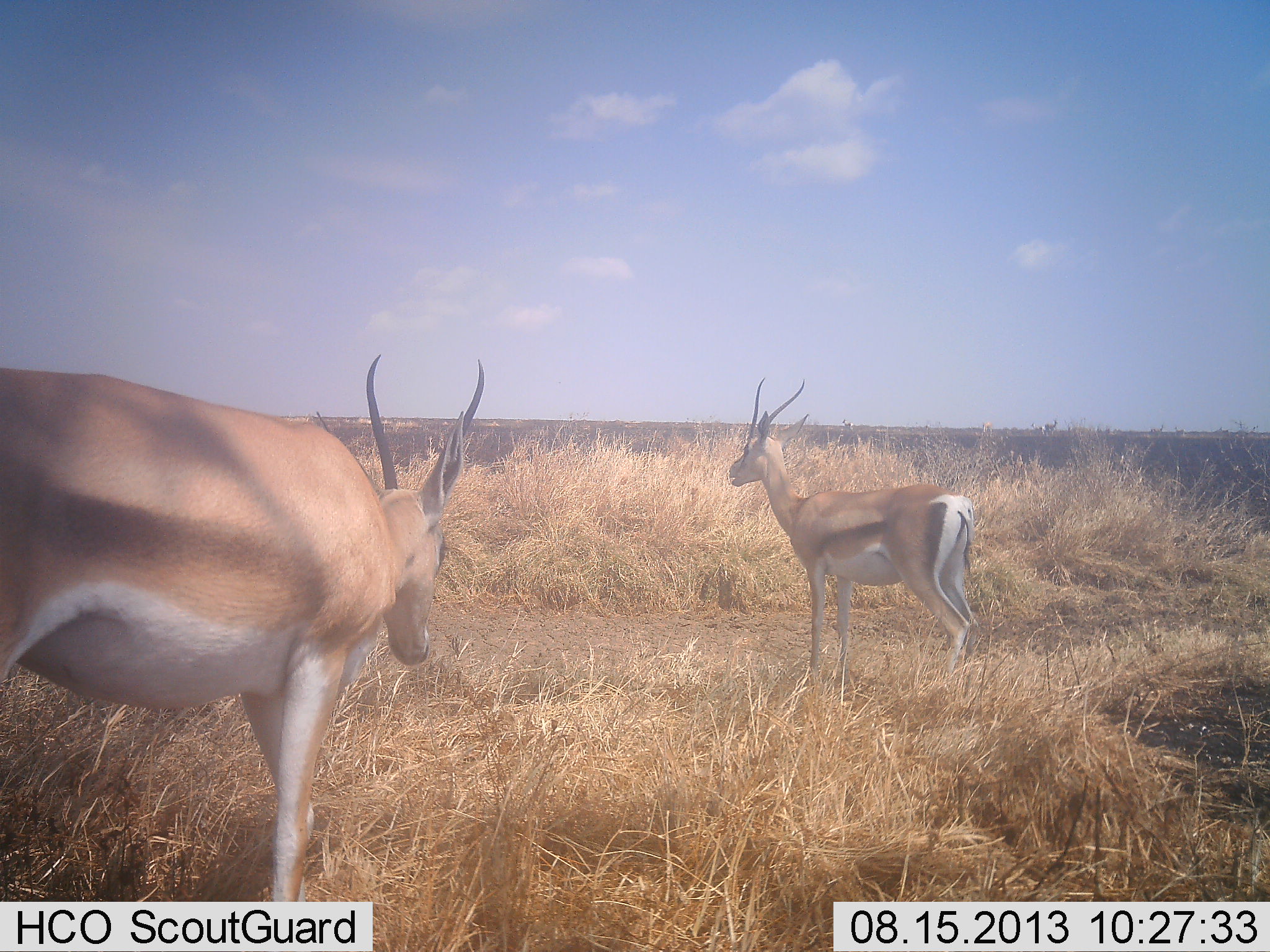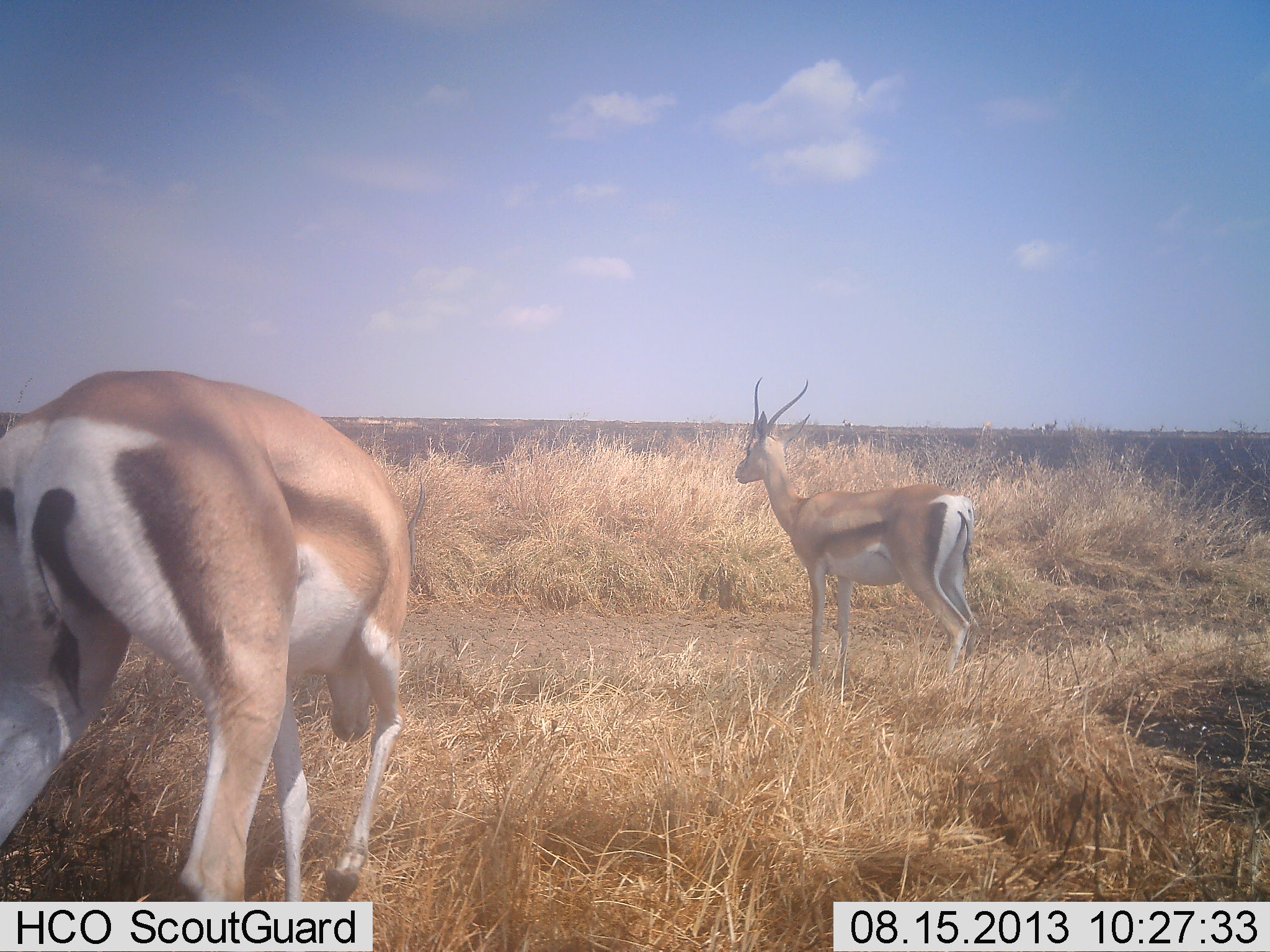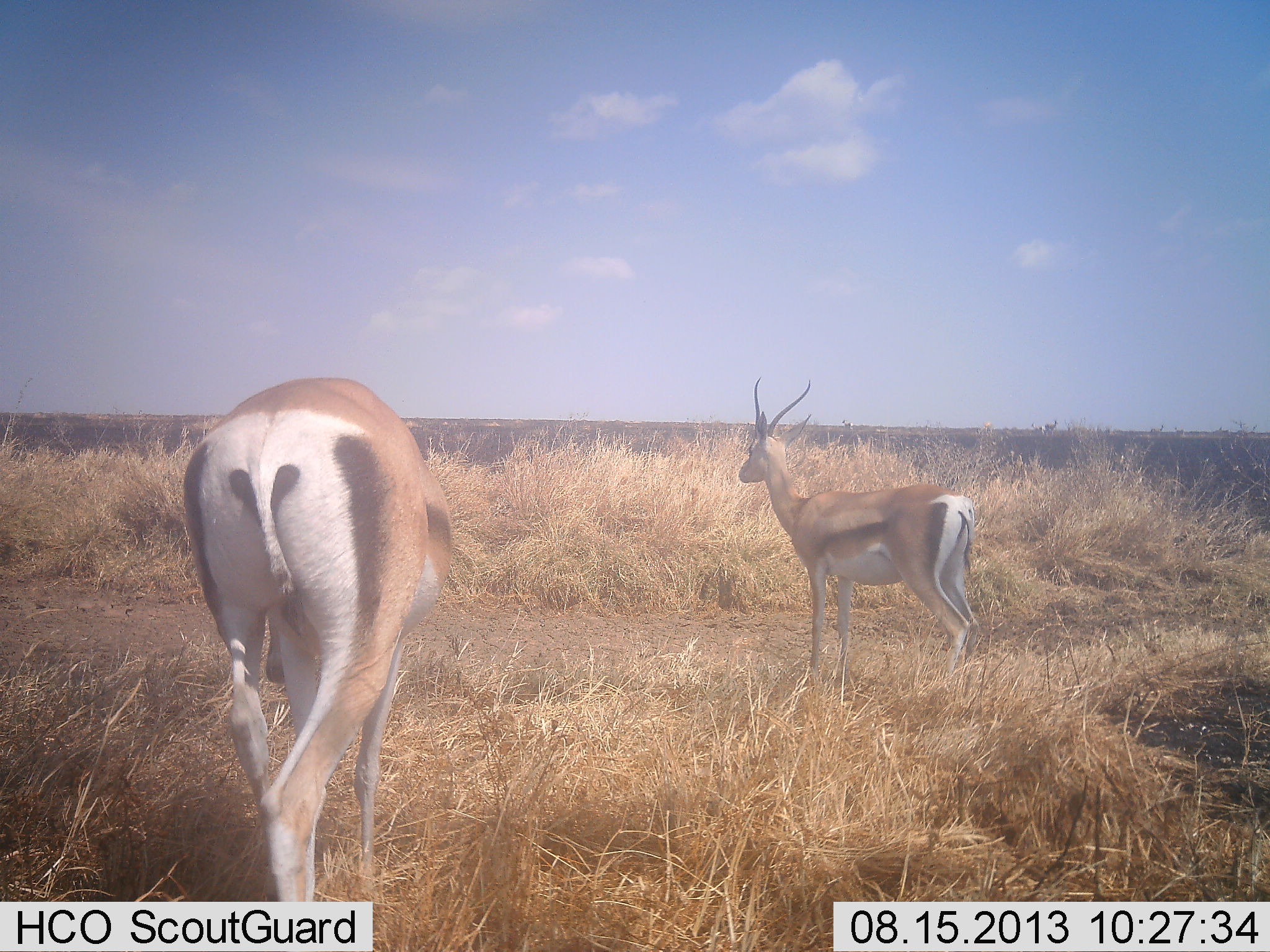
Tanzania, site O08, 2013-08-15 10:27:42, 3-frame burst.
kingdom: Animalia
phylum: Chordata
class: Mammalia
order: Artiodactyla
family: Bovidae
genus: Nanger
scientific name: Nanger granti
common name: grant's gazelle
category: gazellegrants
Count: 2.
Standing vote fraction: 80%.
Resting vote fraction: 0%.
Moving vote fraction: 60%.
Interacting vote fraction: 10%.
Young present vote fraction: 0%.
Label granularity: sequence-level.